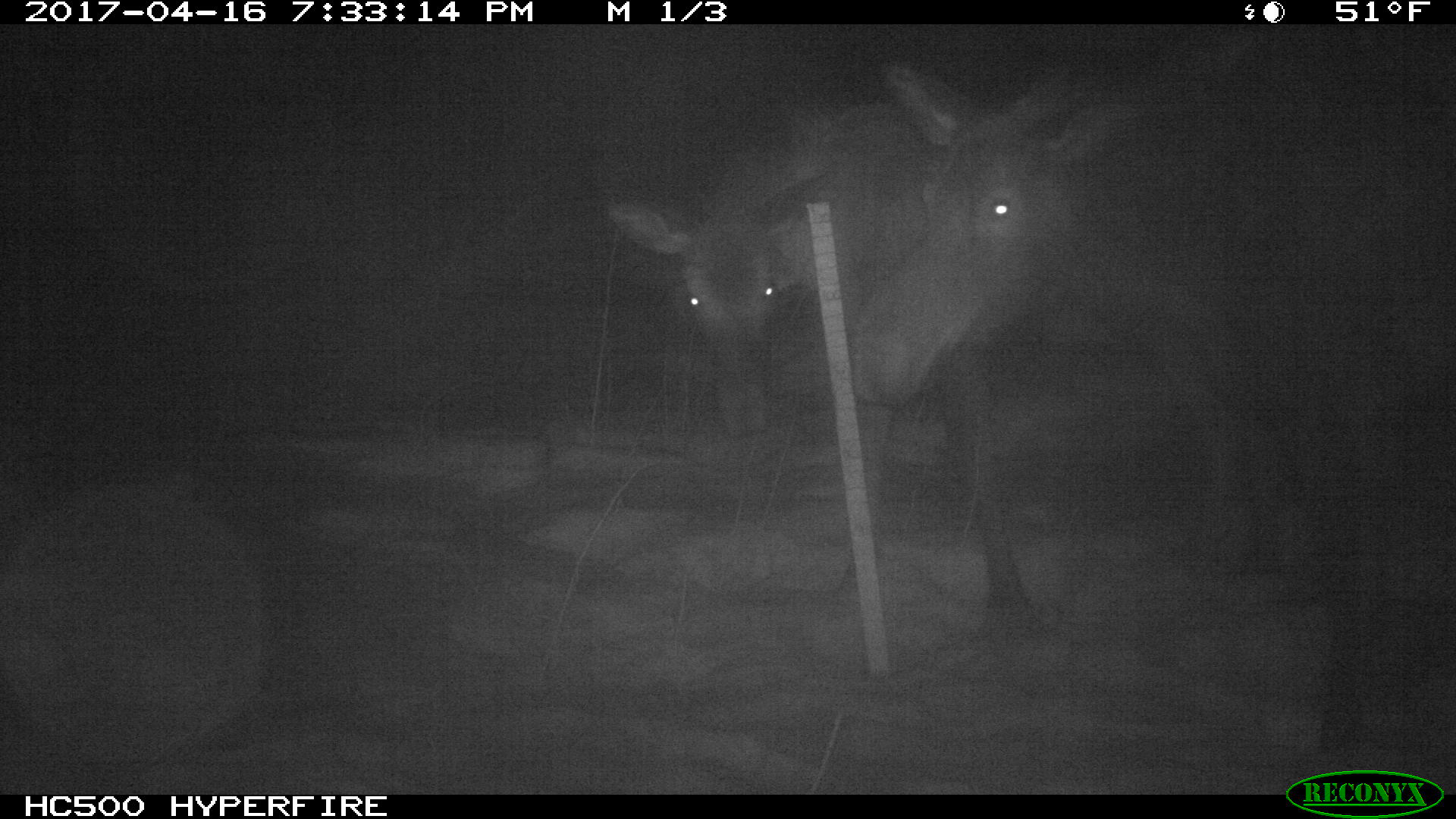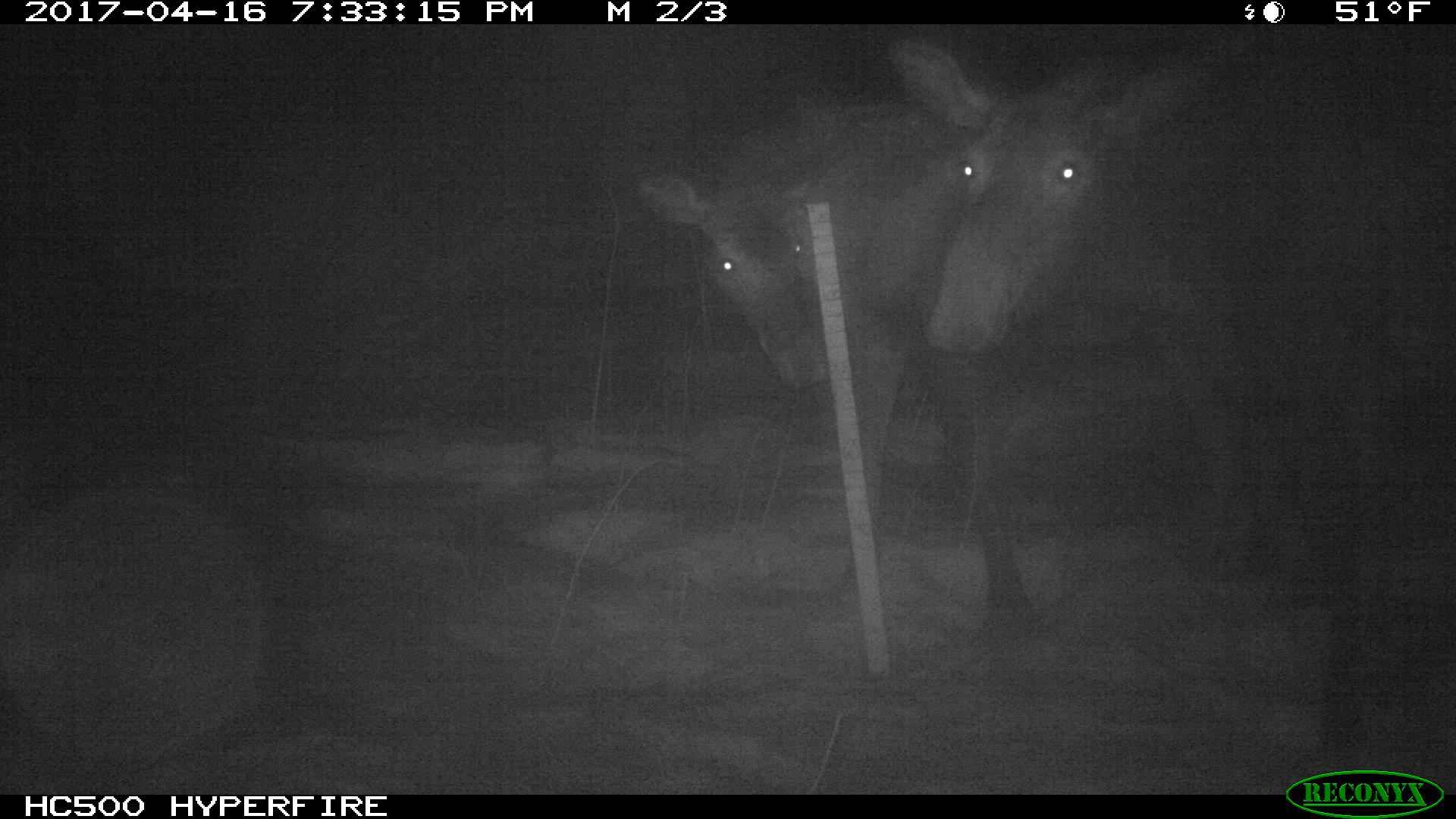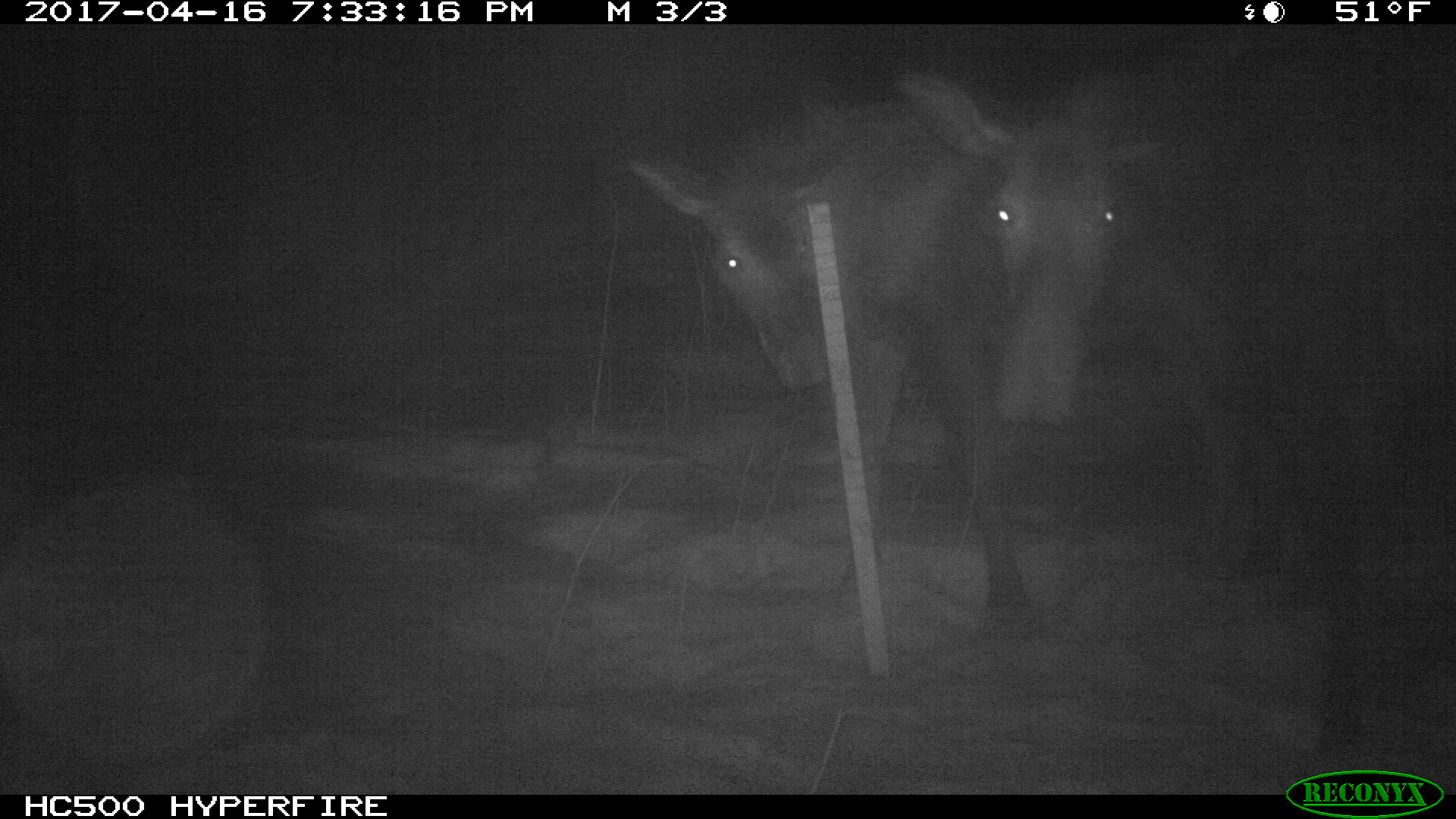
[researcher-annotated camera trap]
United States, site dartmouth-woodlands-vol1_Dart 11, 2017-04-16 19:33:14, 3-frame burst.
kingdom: Animalia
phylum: Chordata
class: Mammalia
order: Artiodactyla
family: Cervidae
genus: Alces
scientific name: Alces alces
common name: moose